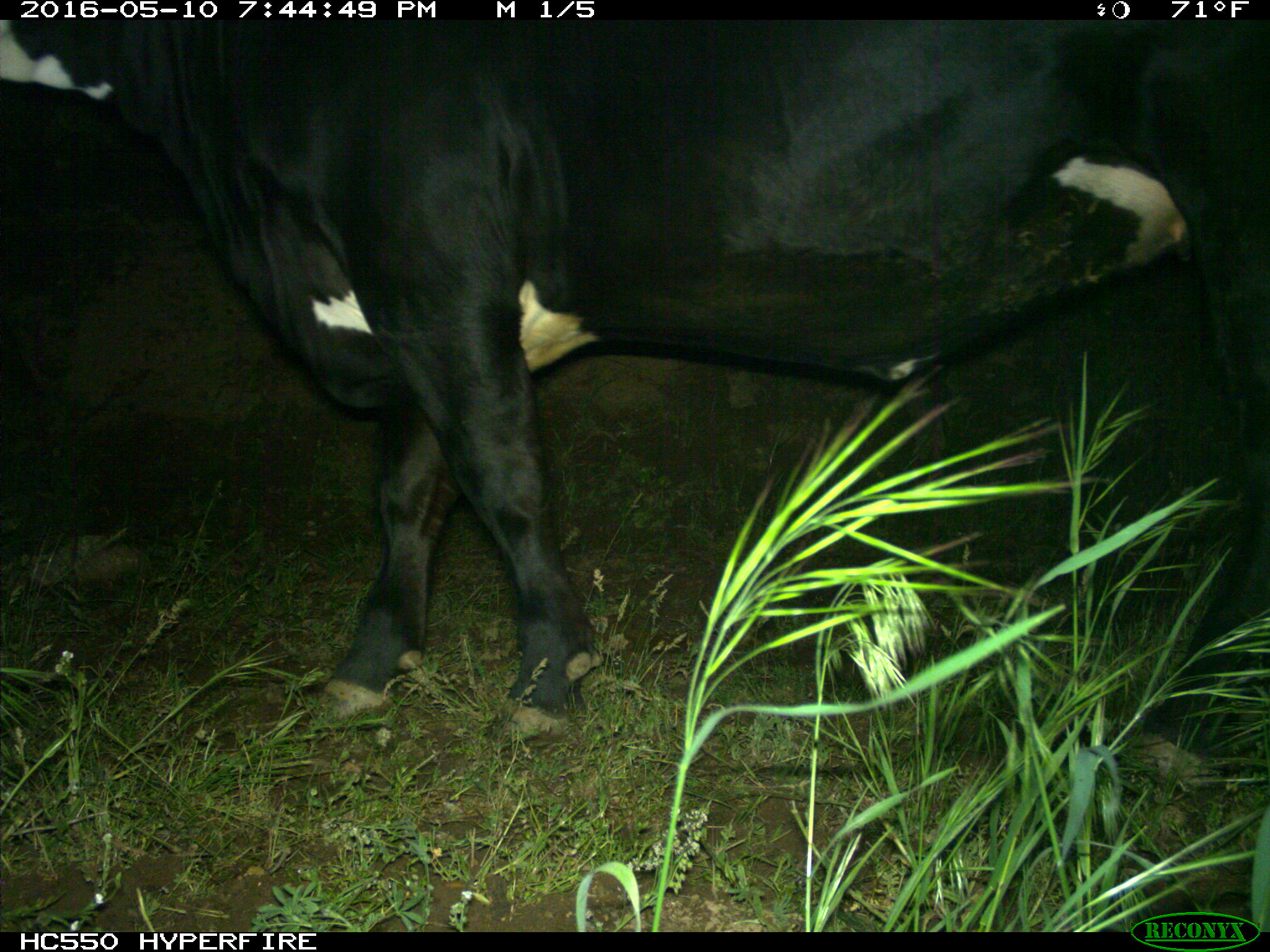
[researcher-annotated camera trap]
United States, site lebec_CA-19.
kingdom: Animalia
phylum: Chordata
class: Mammalia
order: Artiodactyla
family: Bovidae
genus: Bos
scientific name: Bos taurus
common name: domestic cow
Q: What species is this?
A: Bos taurus (domestic cow).